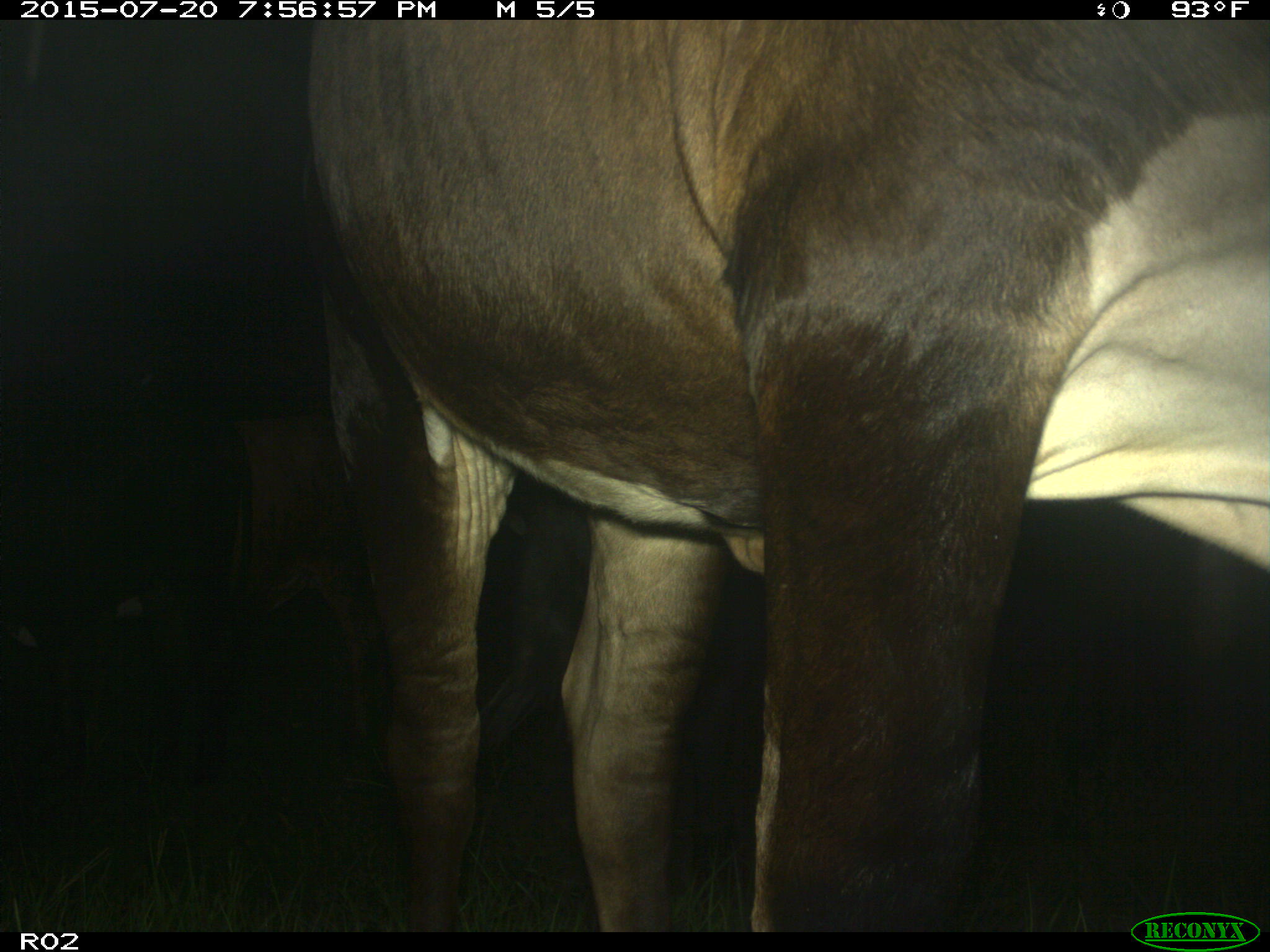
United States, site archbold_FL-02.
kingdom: Animalia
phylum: Chordata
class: Mammalia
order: Artiodactyla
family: Bovidae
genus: Bos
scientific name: Bos taurus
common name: domestic cow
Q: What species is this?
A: Bos taurus (domestic cow).